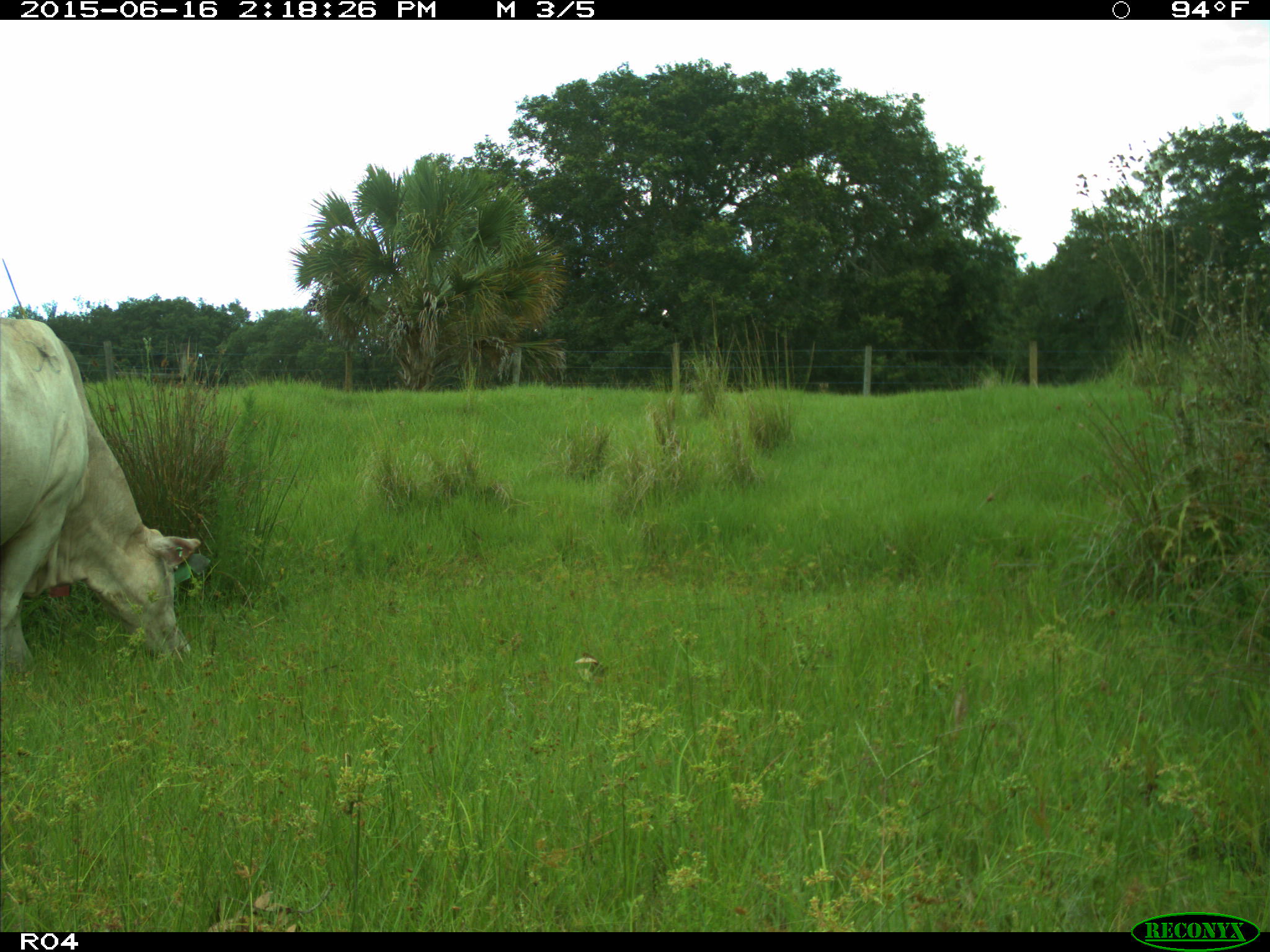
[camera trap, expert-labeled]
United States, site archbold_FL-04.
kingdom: Animalia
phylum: Chordata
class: Mammalia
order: Artiodactyla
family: Bovidae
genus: Bos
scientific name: Bos taurus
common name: domestic cow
Bos taurus (domestic cow).